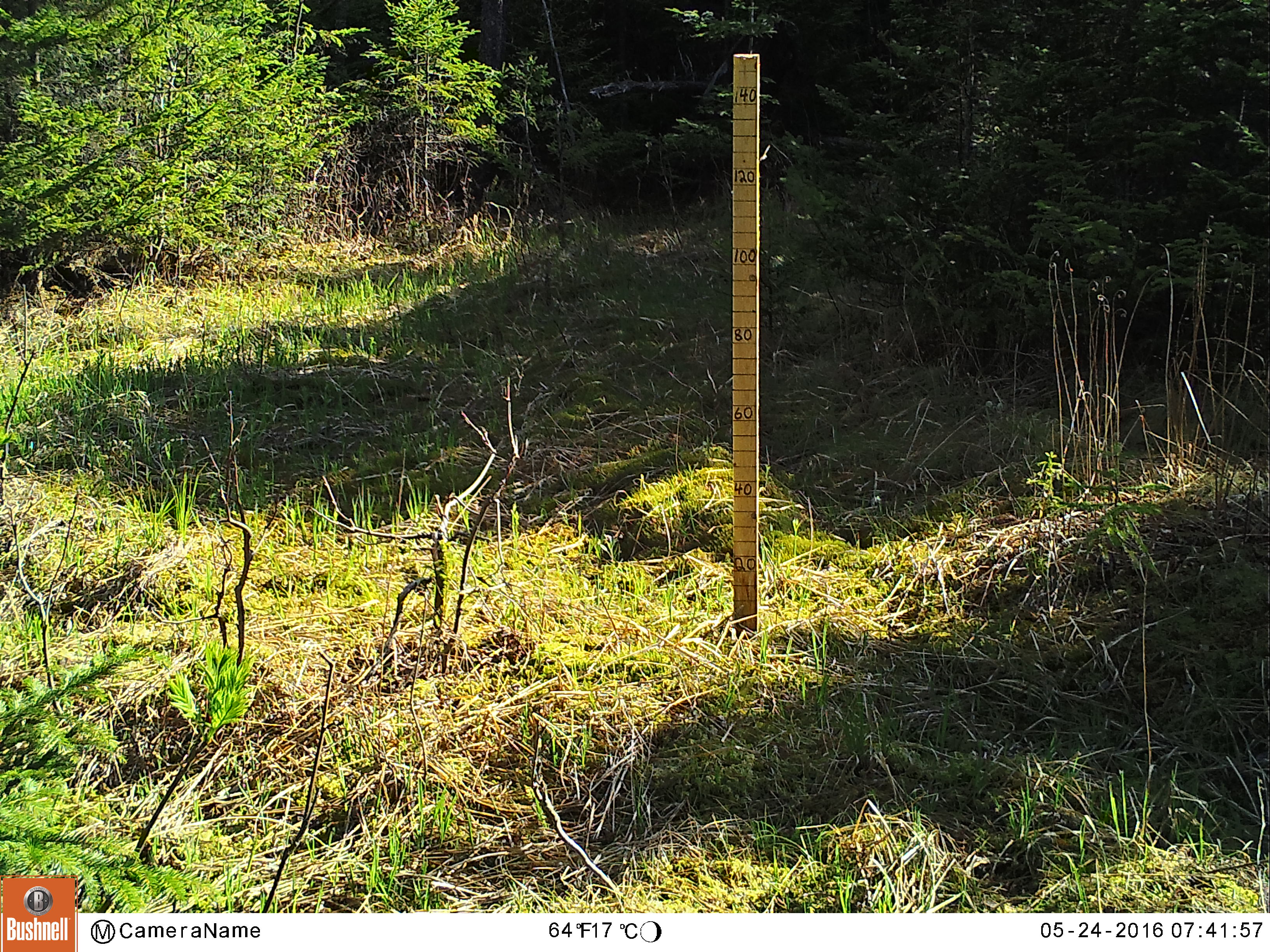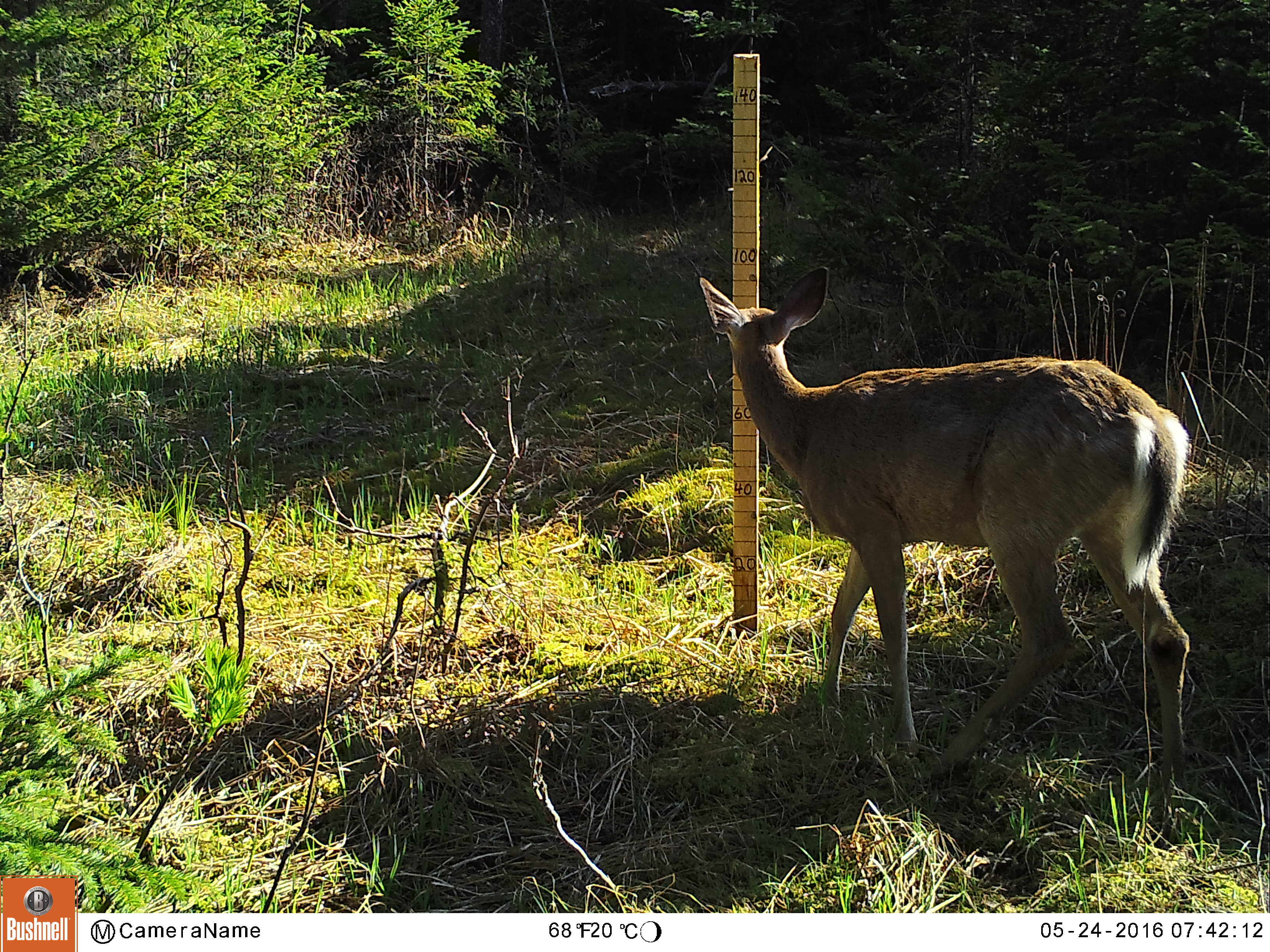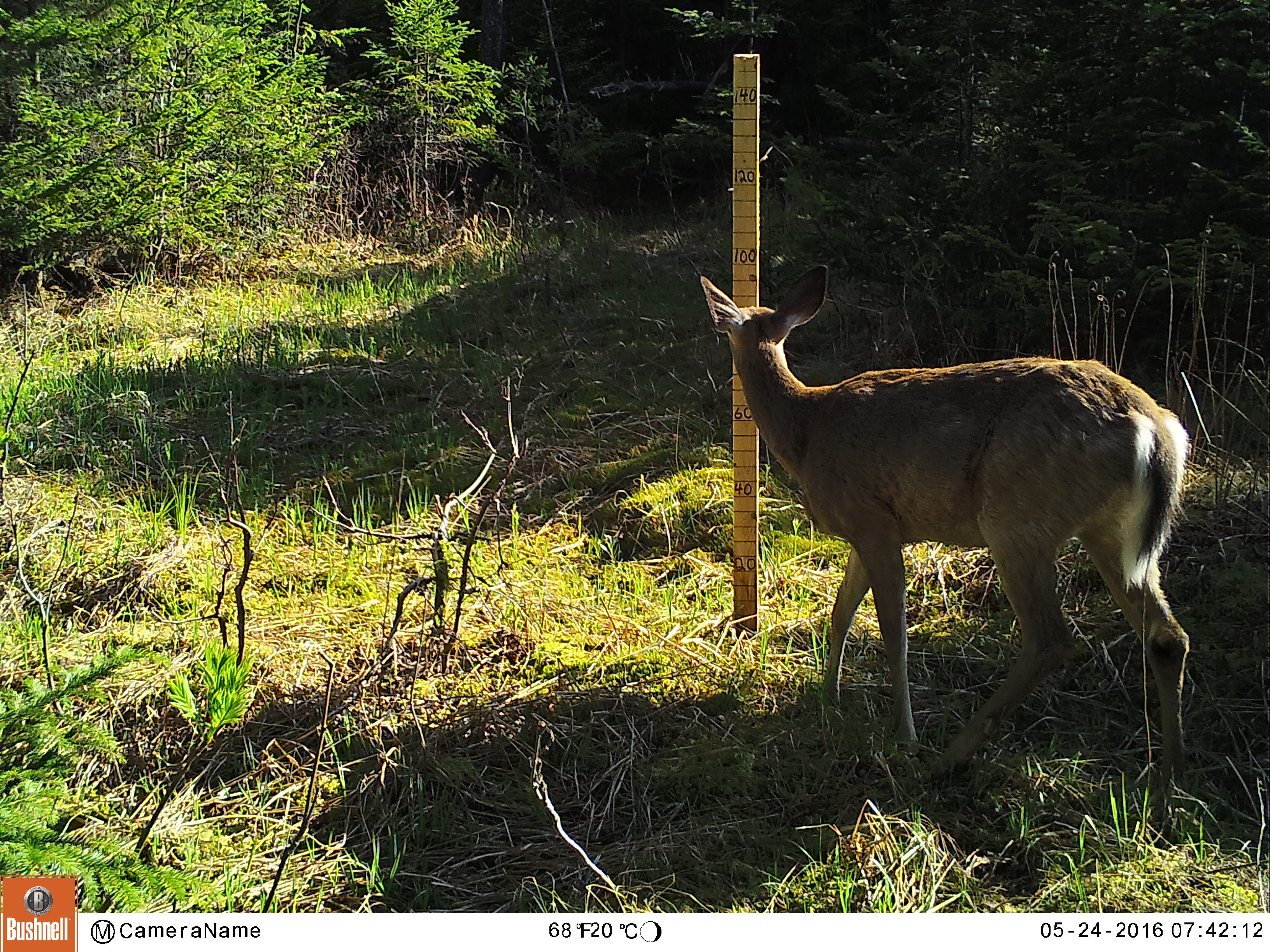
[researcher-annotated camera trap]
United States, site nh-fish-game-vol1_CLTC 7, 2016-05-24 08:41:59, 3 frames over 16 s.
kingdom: Animalia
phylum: Chordata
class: Mammalia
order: Artiodactyla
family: Cervidae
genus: Odocoileus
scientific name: Odocoileus virginianus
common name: white-tailed deer